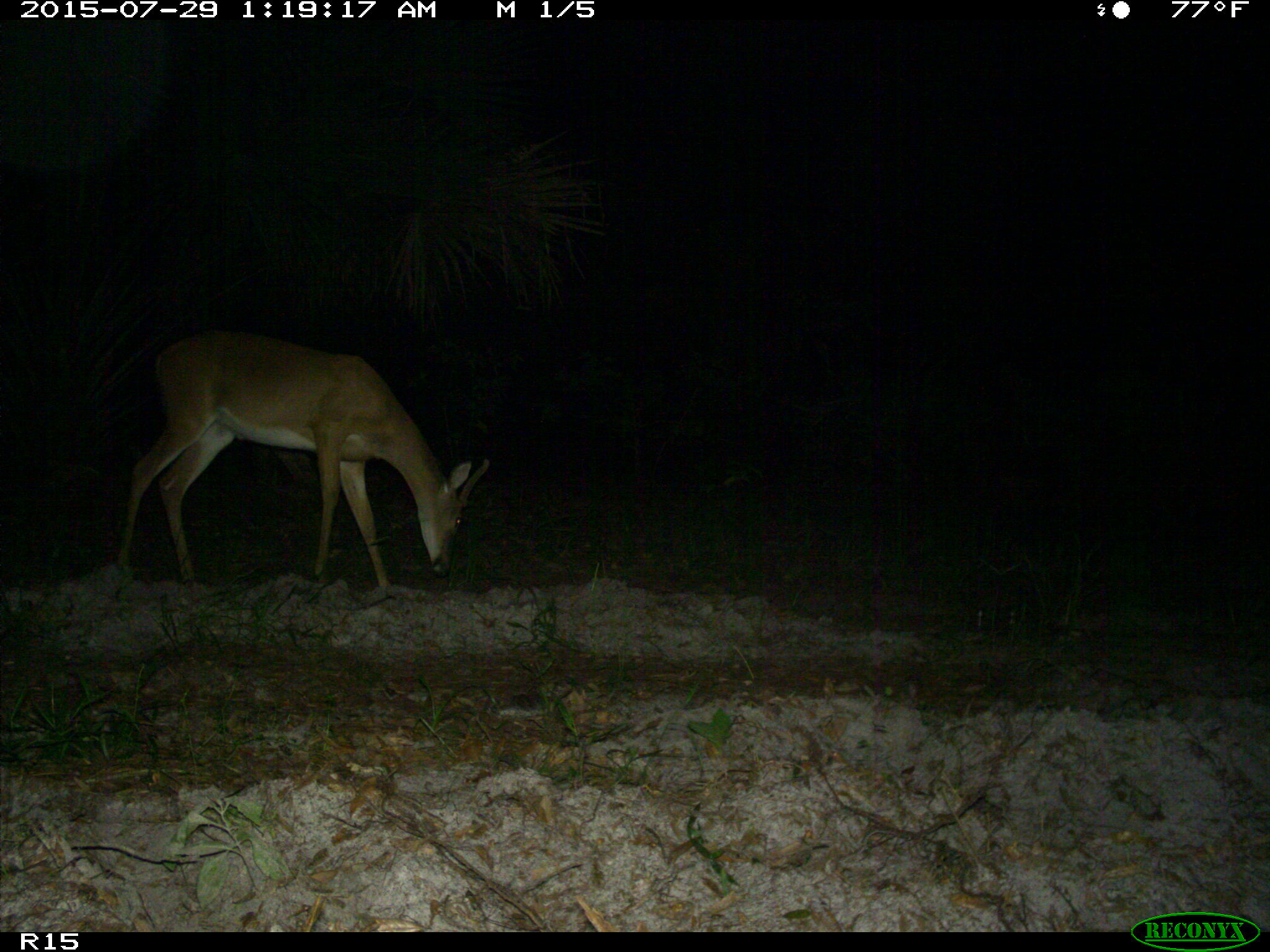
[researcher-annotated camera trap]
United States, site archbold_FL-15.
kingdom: Animalia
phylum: Chordata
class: Mammalia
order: Artiodactyla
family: Cervidae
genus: Odocoileus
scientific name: Odocoileus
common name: deer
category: unidentified deer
Unidentified deer (deer) (Odocoileus).